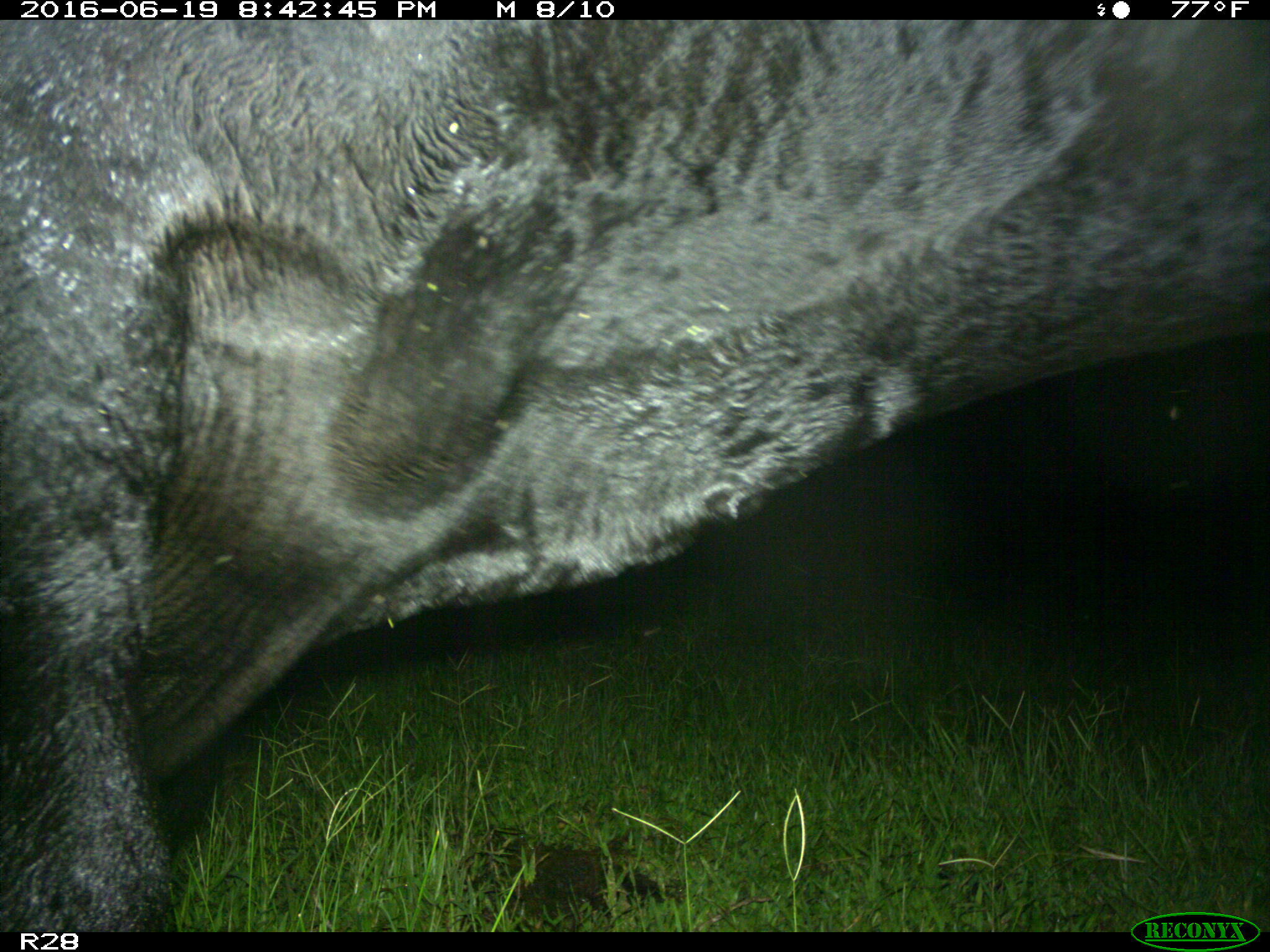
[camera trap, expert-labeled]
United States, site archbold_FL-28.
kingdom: Animalia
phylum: Chordata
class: Mammalia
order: Artiodactyla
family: Bovidae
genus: Bos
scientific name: Bos taurus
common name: domestic cow